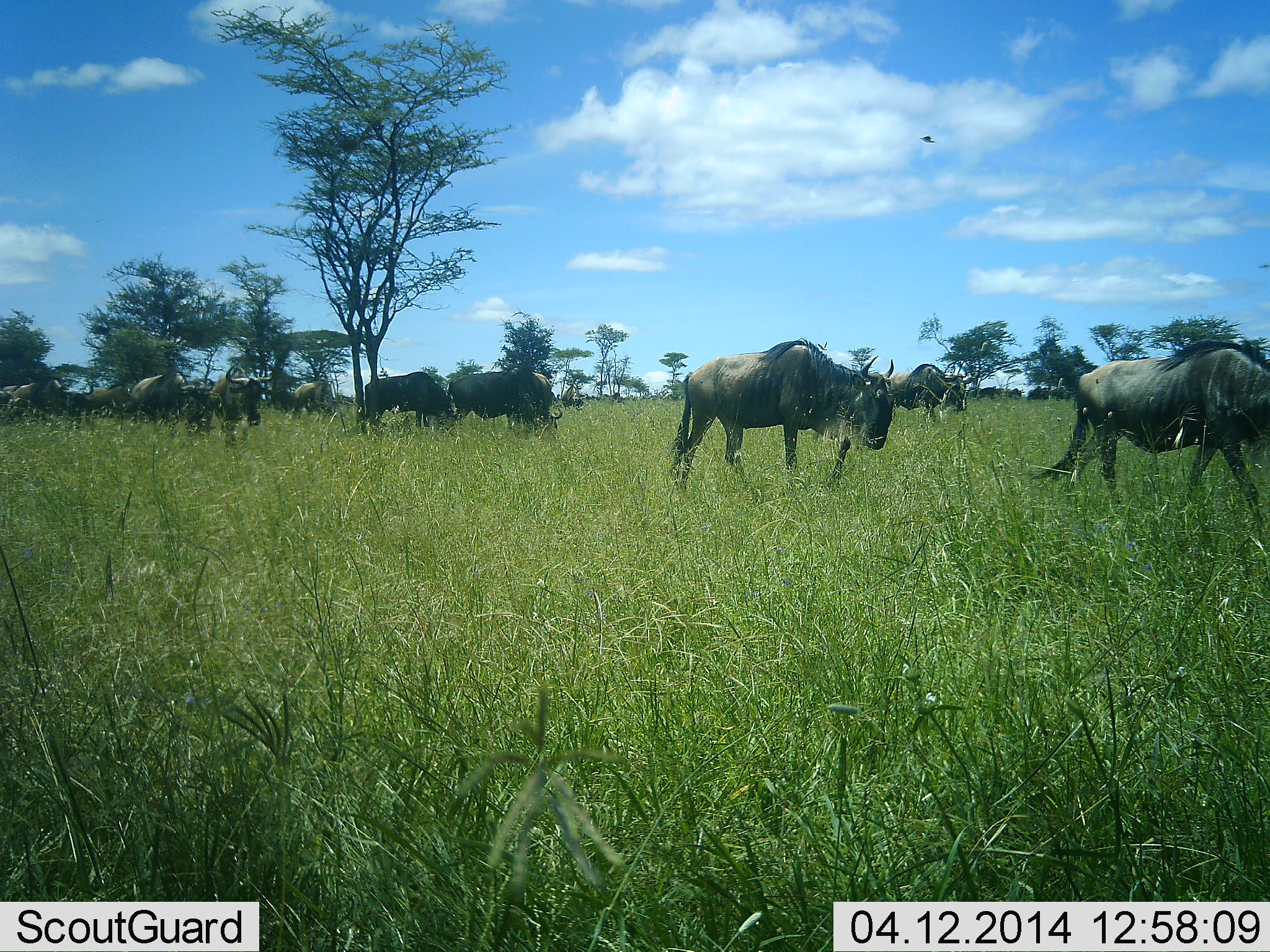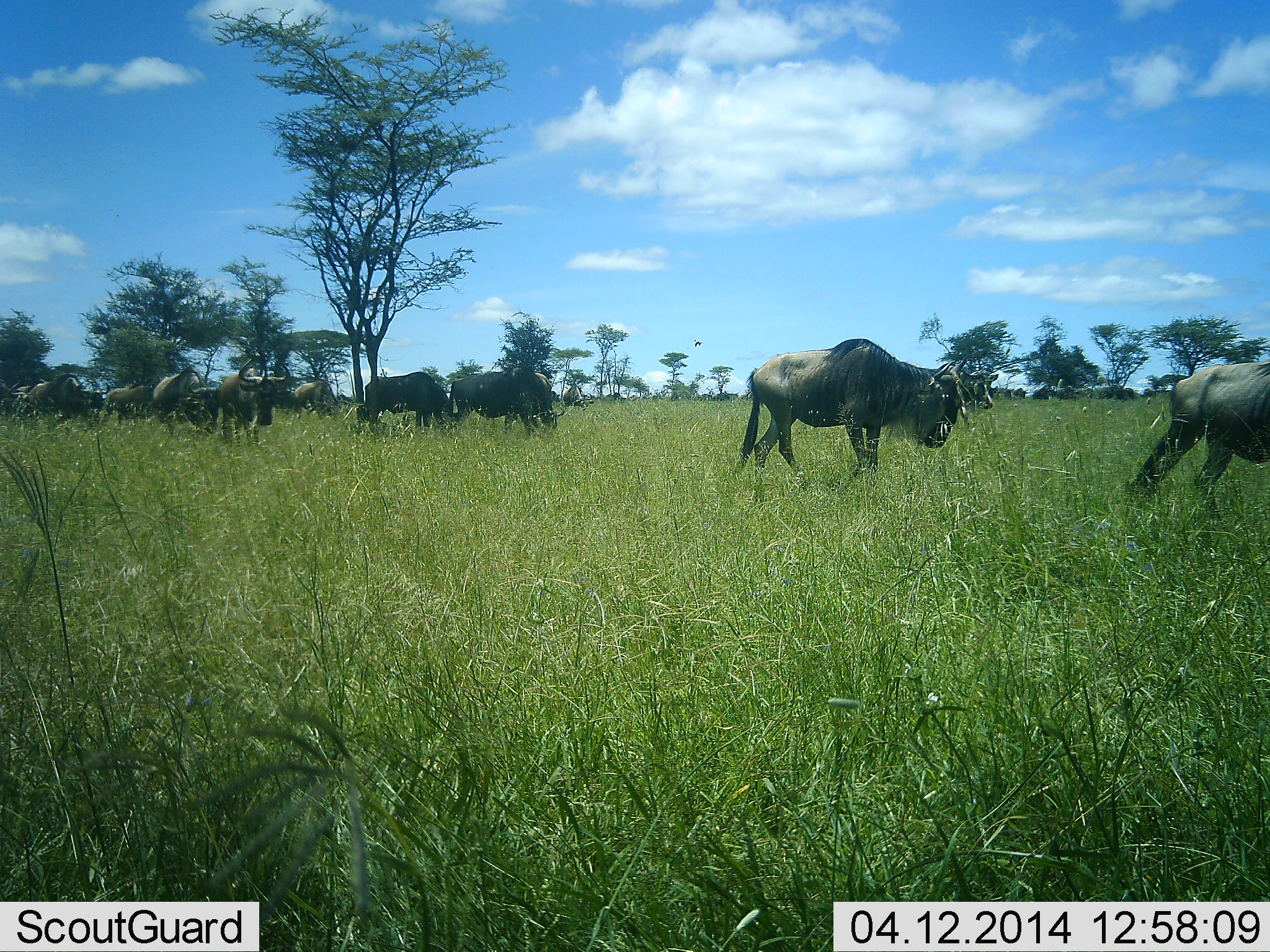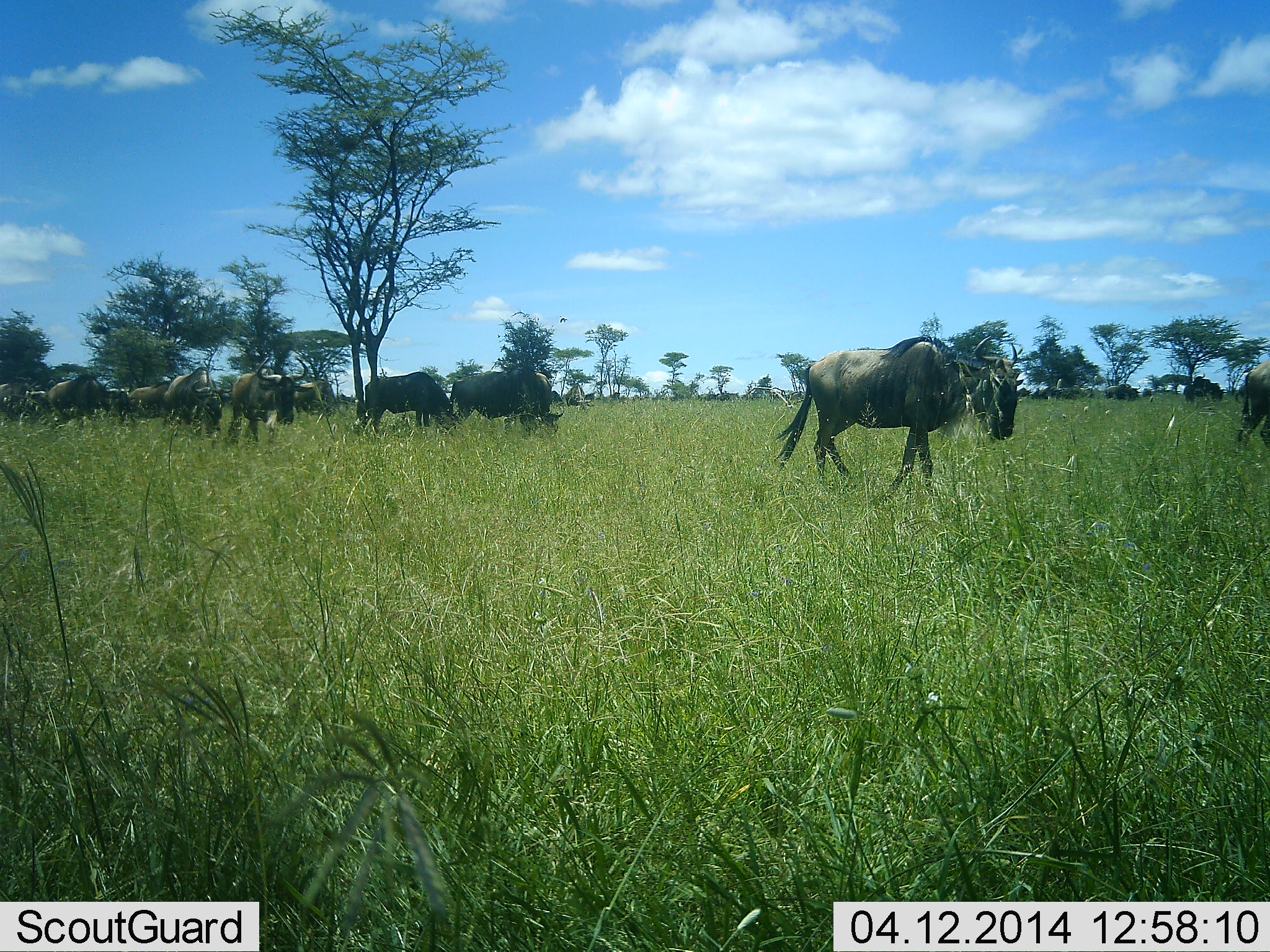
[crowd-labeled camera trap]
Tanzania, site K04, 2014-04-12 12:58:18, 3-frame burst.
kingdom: Animalia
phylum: Chordata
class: Mammalia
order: Artiodactyla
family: Bovidae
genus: Connochaetes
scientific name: Connochaetes taurinus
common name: blue wildebeest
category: wildebeest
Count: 11-50.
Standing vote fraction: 40%.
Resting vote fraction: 0%.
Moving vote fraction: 100%.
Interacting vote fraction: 0%.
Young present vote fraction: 0%.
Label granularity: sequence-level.